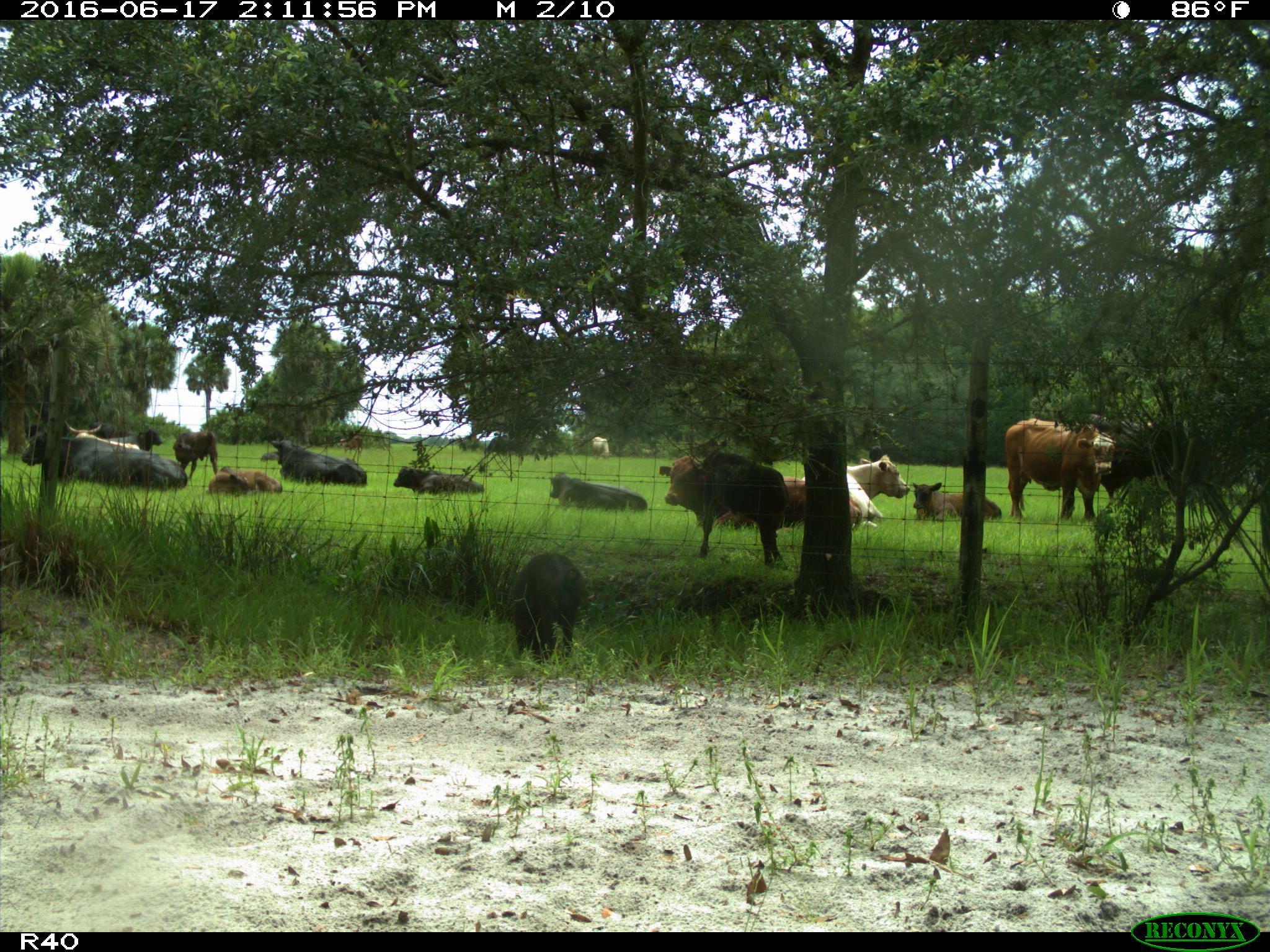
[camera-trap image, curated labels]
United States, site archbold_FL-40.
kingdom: Animalia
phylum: Chordata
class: Mammalia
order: Artiodactyla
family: Suidae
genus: Sus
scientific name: Sus scrofa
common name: wild boar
Sus scrofa (wild boar).